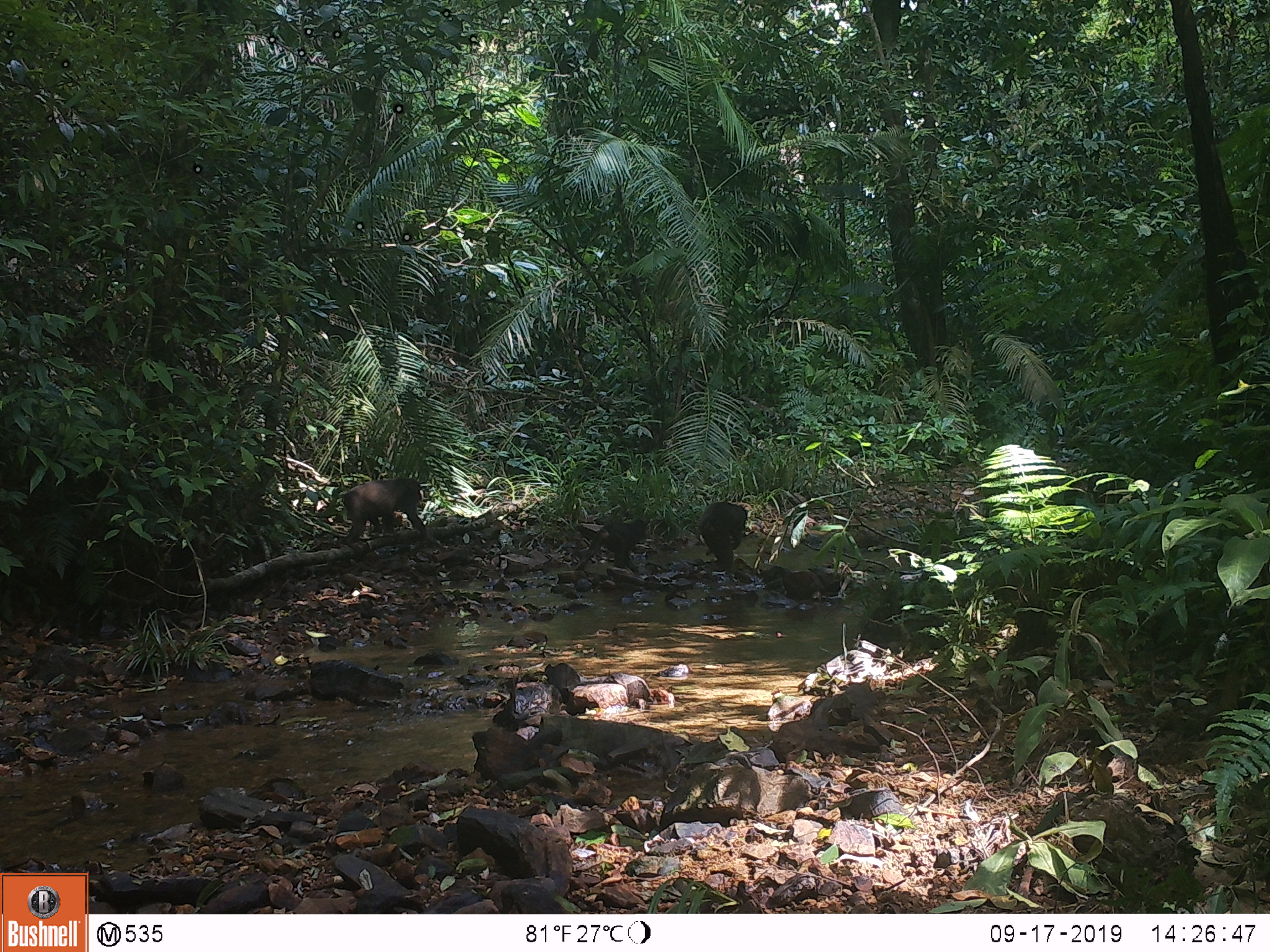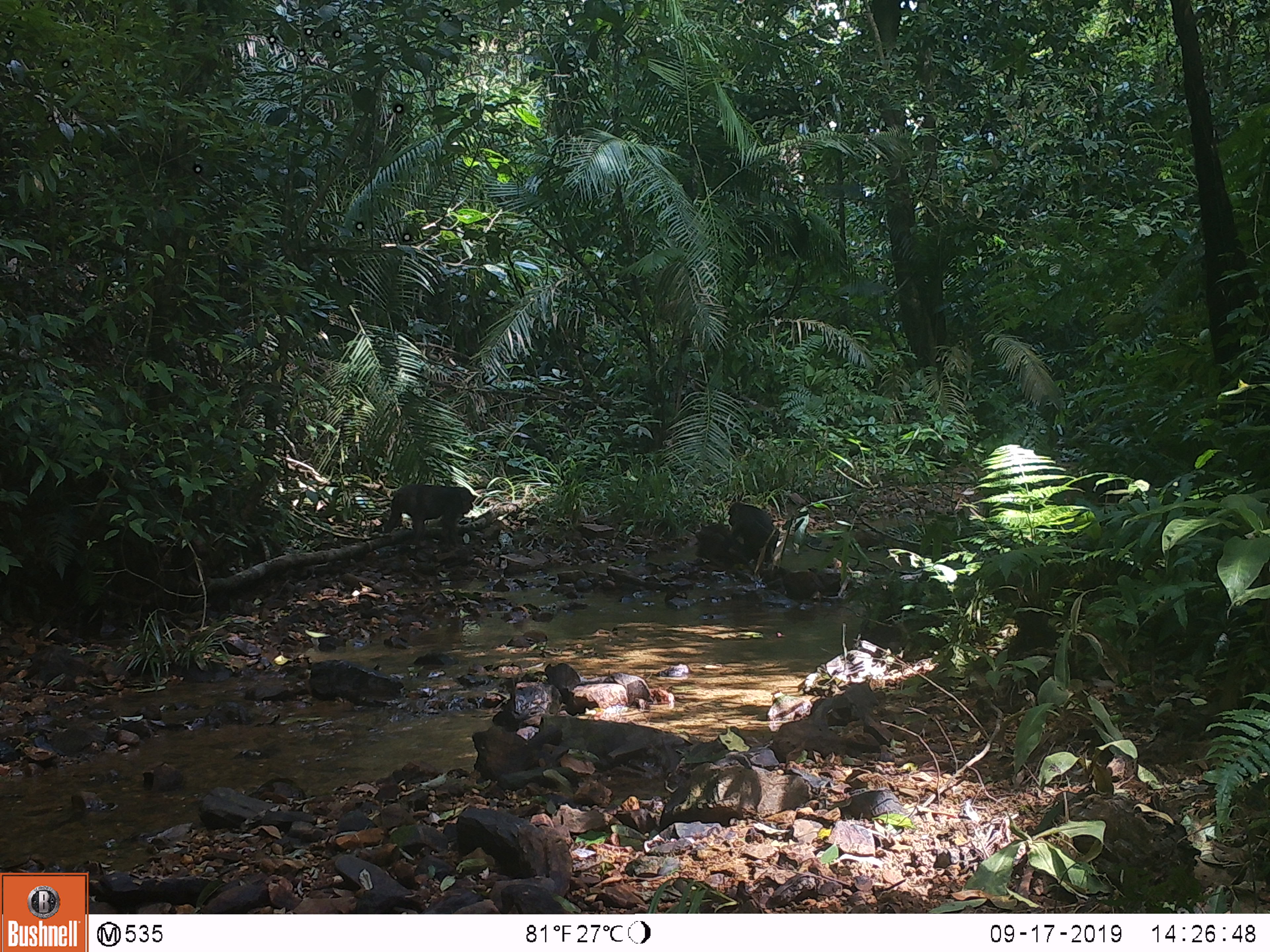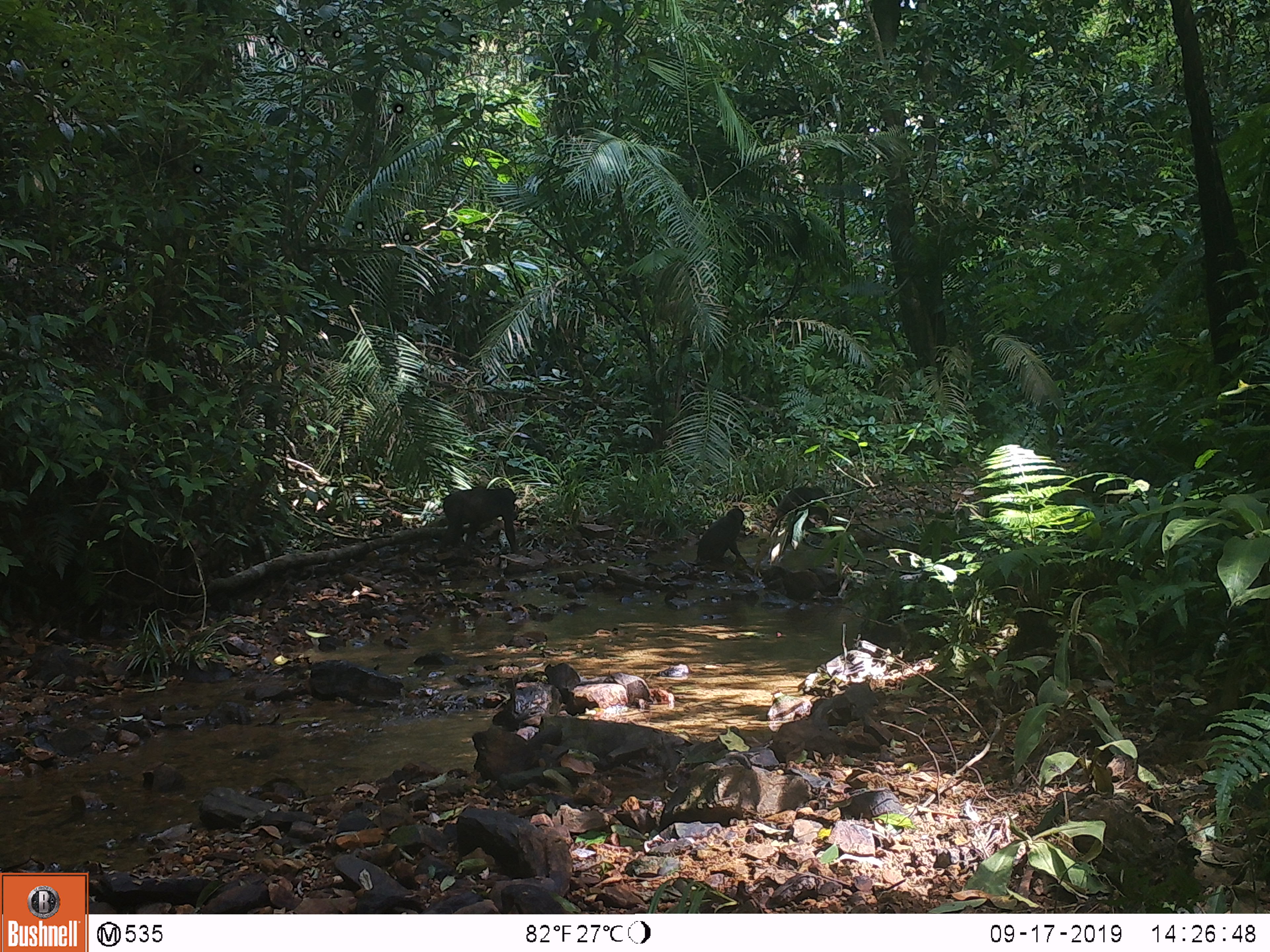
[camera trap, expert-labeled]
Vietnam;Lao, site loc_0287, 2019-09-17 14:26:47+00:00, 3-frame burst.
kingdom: Animalia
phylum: Chordata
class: Mammalia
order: Primates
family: Cercopithecidae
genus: Macaca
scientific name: Macaca arctoides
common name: stump-tailed macaque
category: stump tailed macaque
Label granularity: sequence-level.